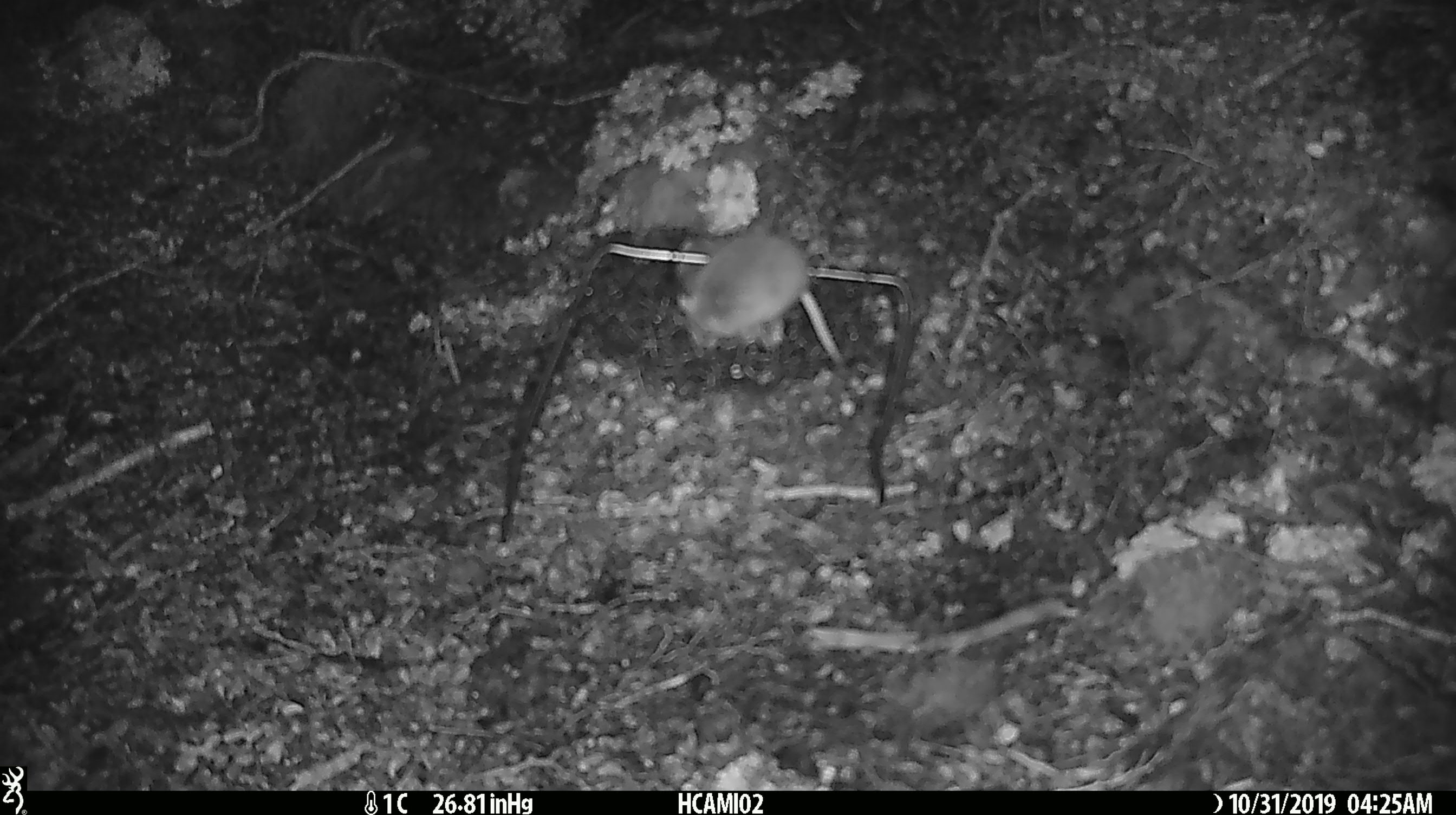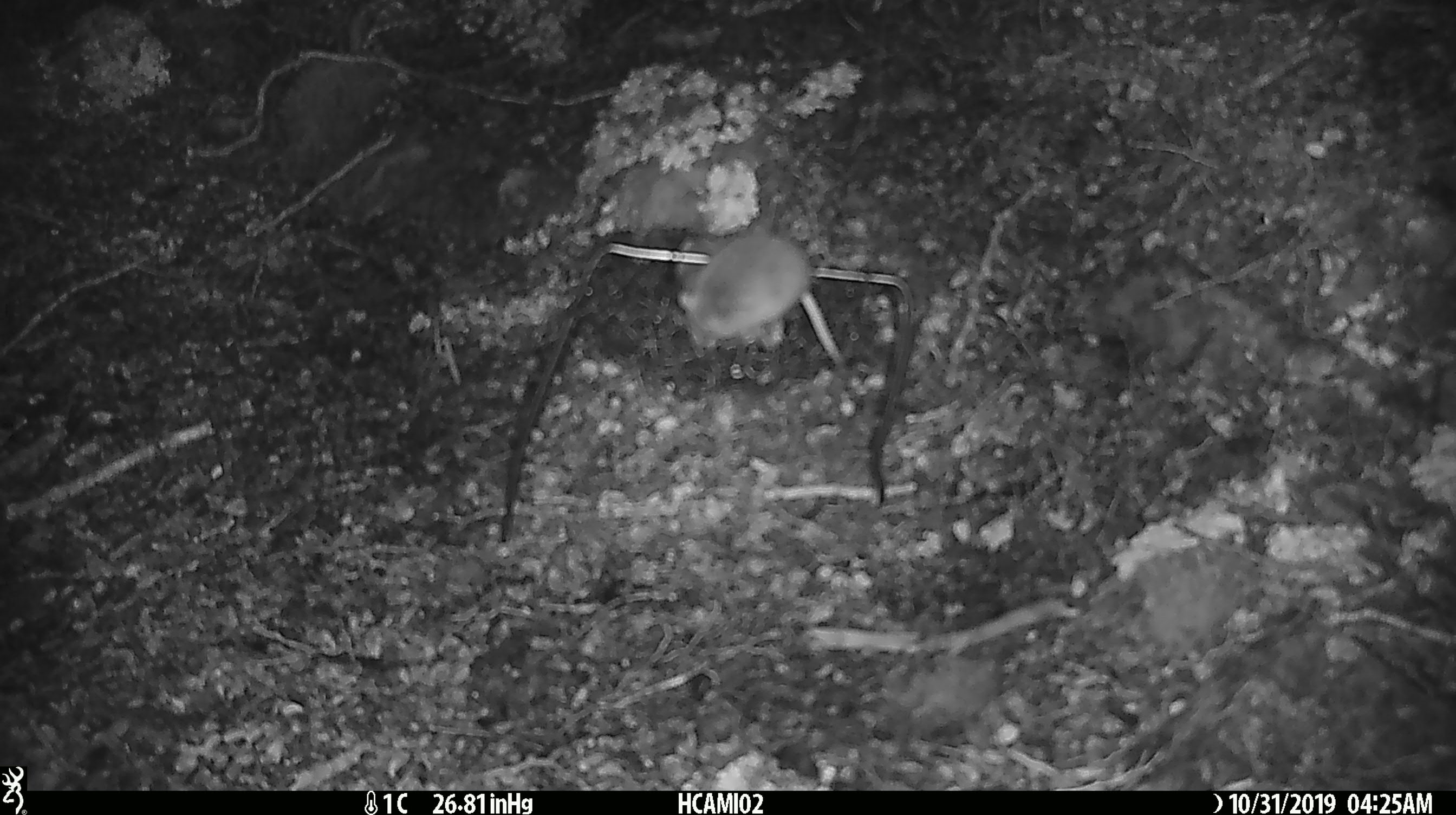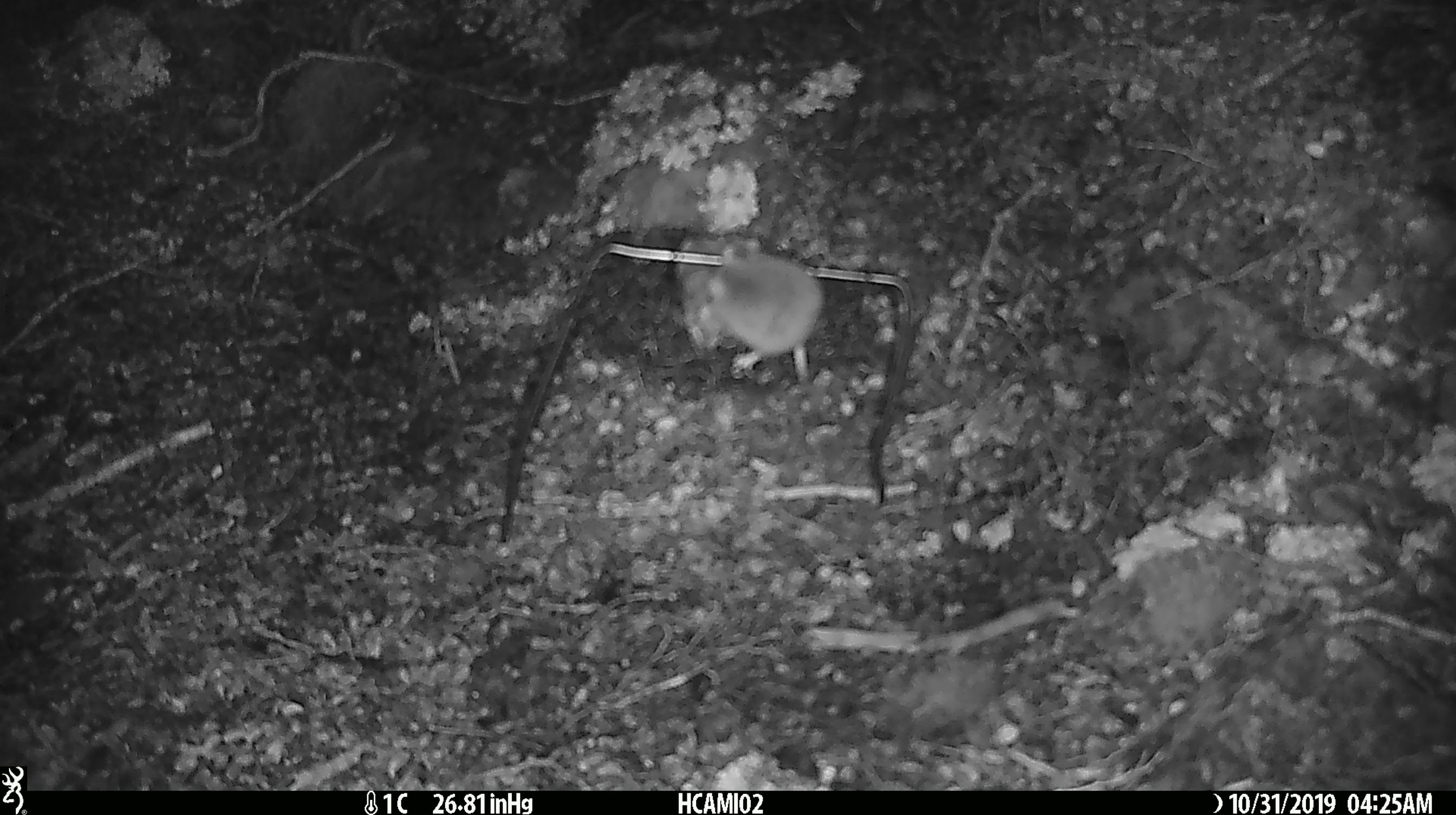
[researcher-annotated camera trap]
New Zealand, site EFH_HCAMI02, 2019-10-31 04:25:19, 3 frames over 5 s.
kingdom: Animalia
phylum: Chordata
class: Mammalia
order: Rodentia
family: Muridae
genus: Mus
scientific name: Mus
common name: mouse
Mouse (Mus).